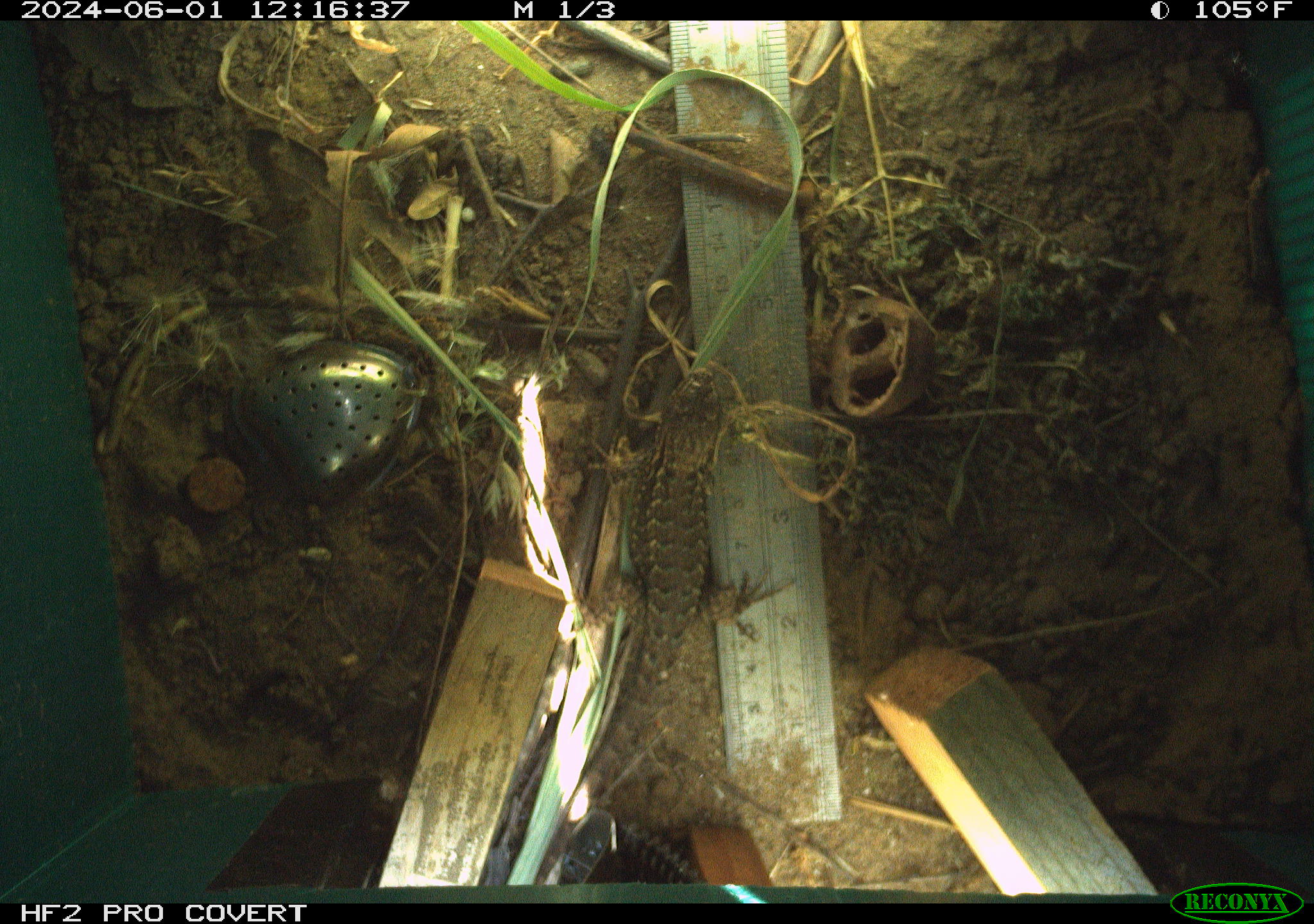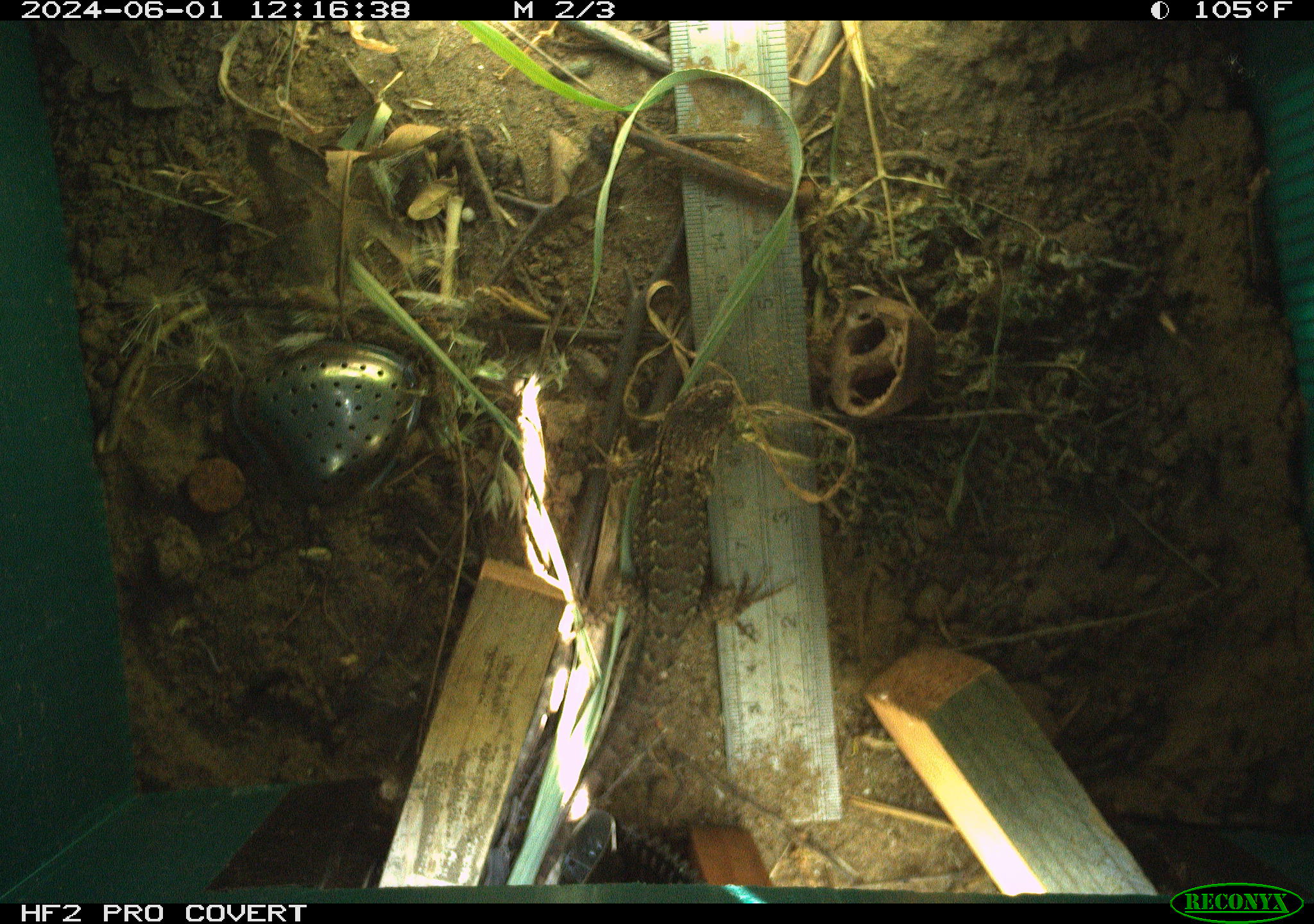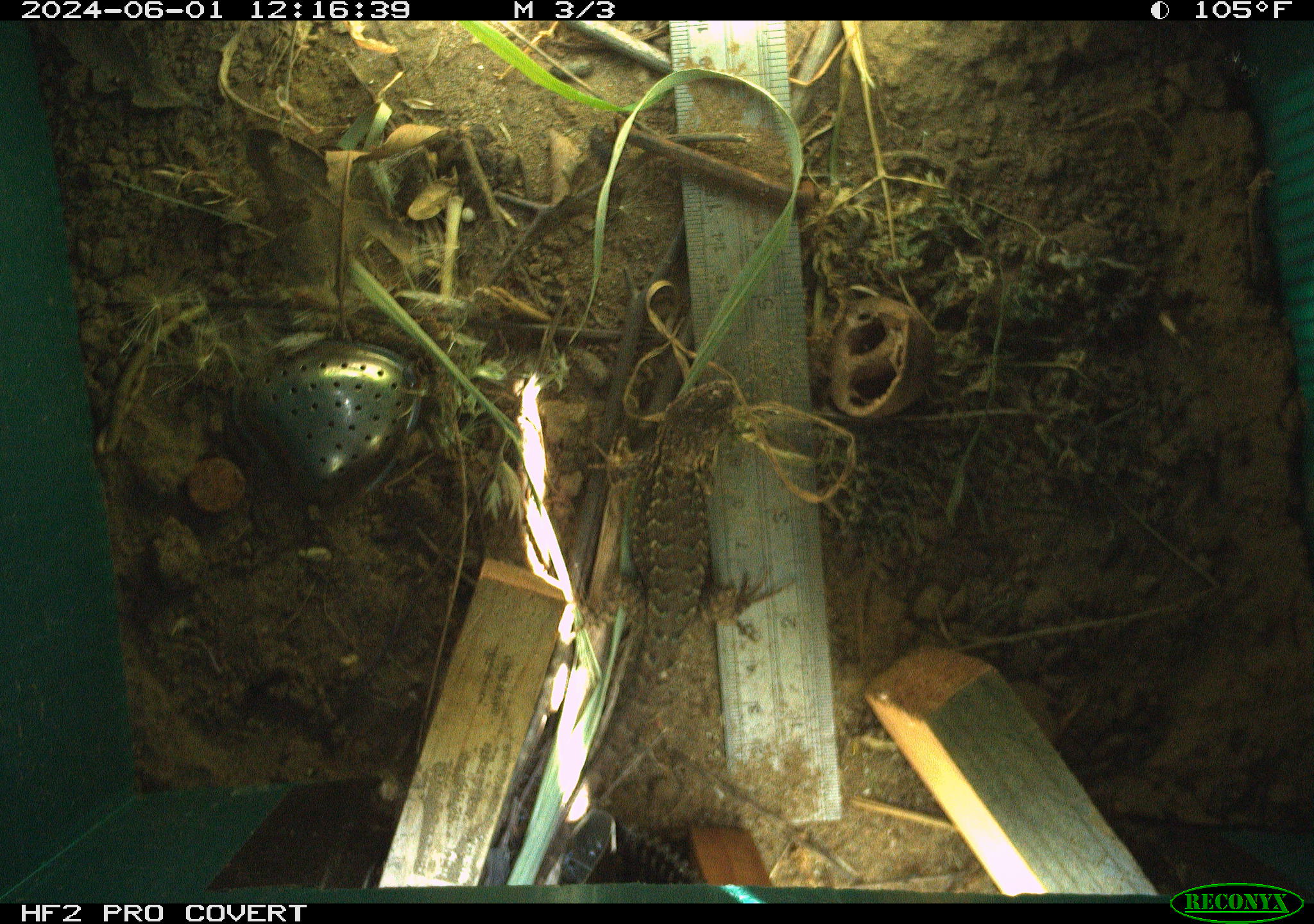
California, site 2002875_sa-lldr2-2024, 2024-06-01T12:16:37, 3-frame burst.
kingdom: Animalia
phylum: Chordata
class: Reptilia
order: Squamata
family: Phrynosomatidae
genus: Sceloporus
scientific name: Sceloporus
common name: spiny lizards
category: sceloporus species